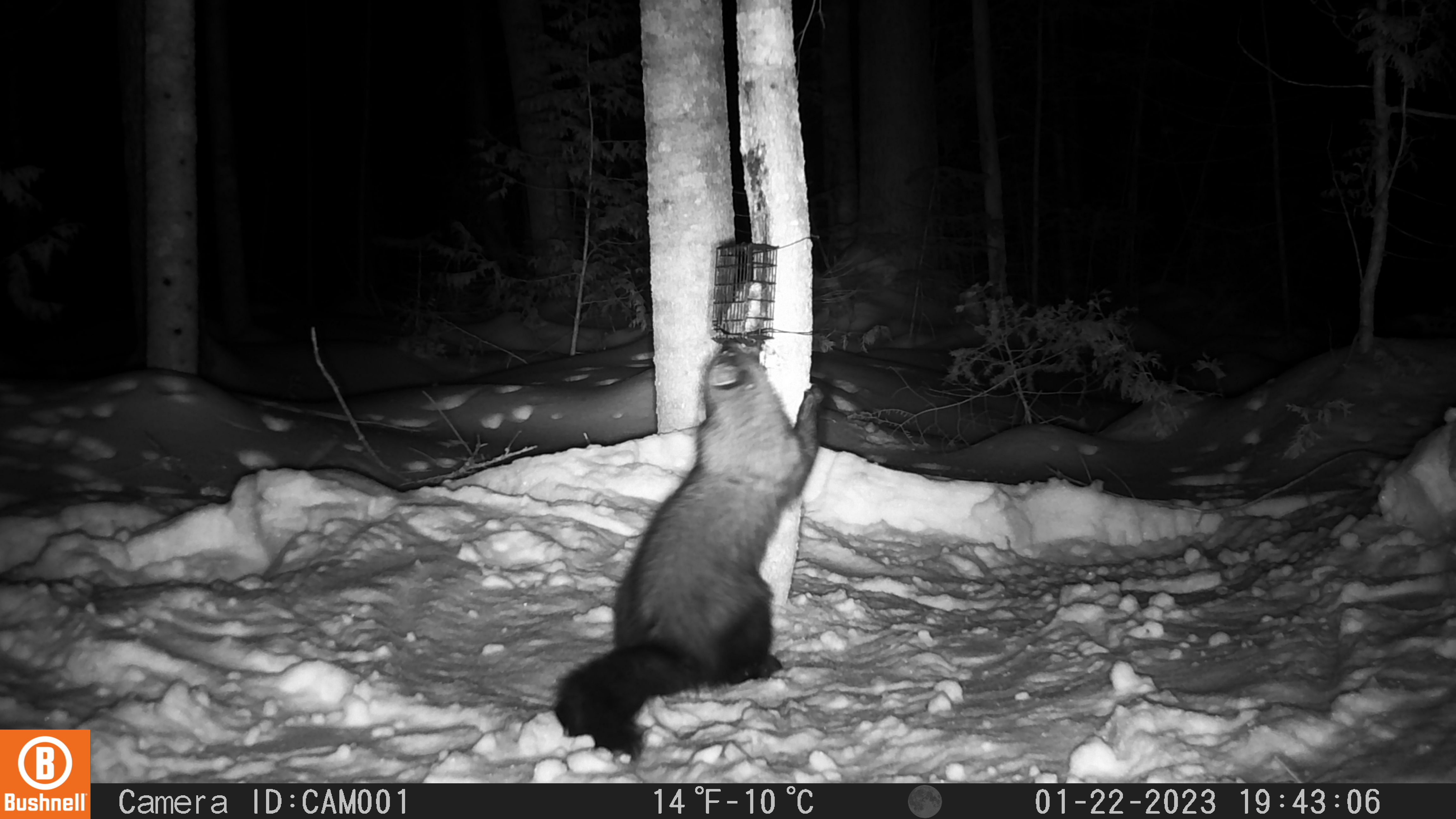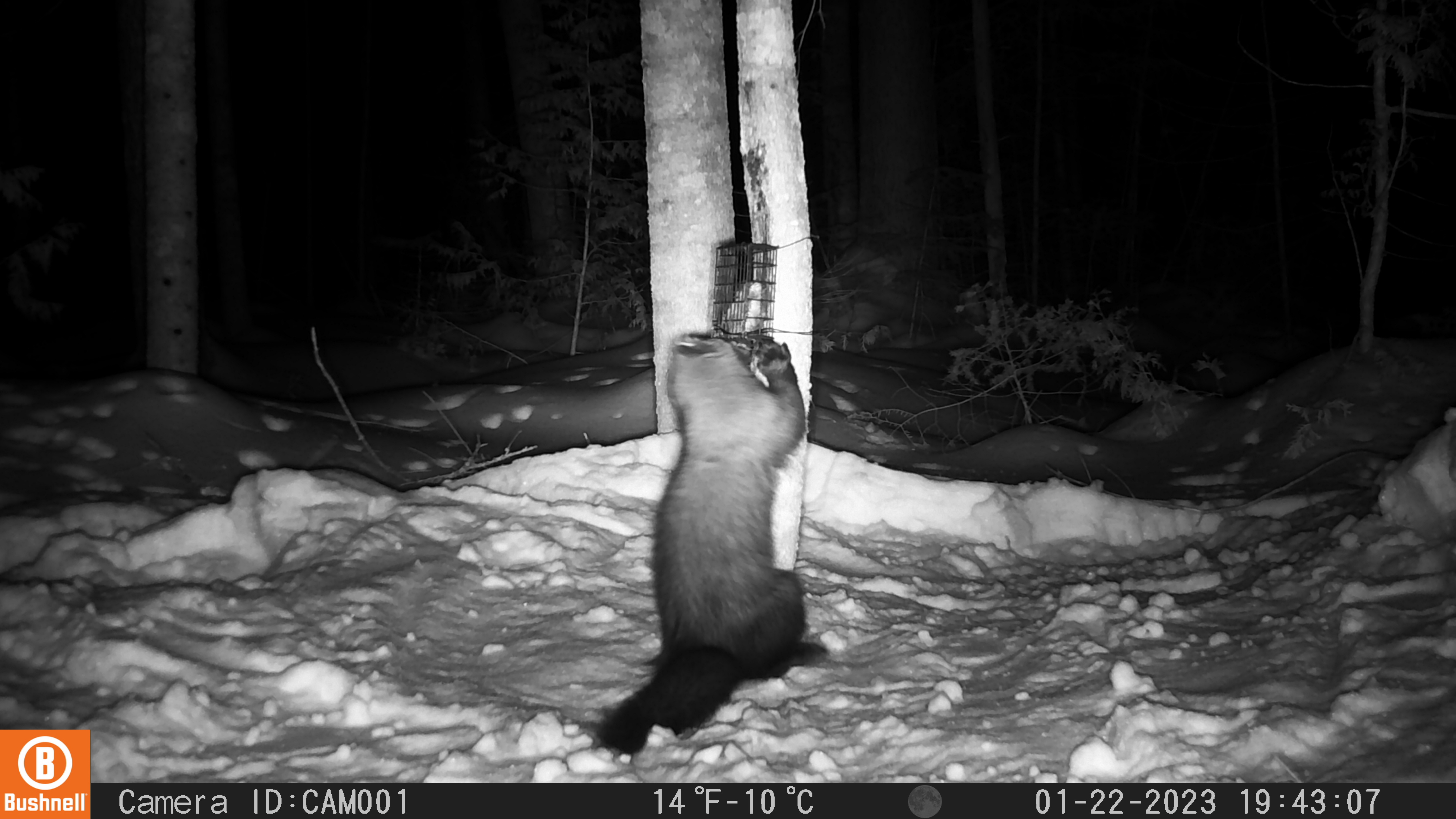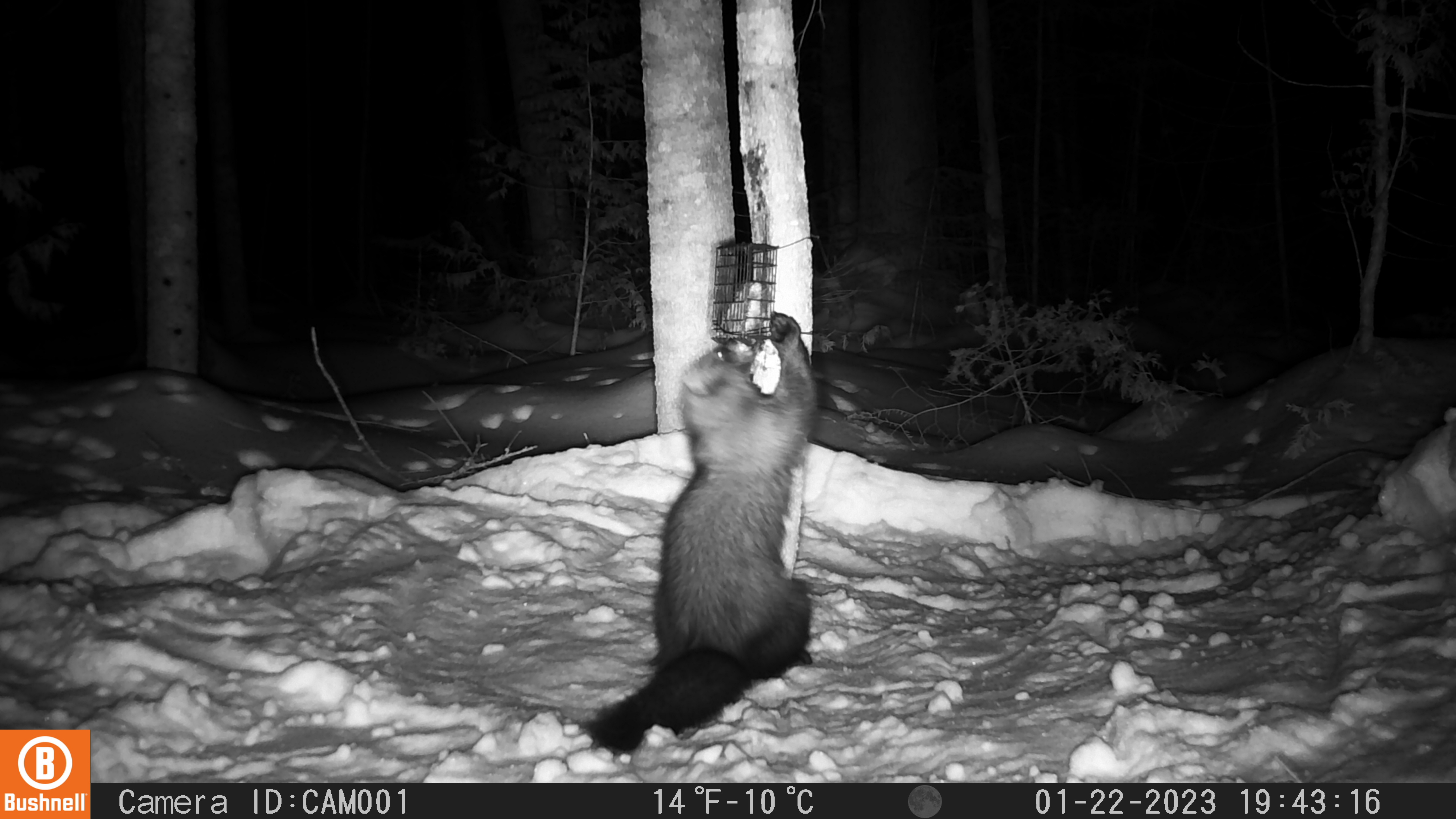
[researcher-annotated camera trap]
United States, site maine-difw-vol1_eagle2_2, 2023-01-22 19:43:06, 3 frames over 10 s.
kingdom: Animalia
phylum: Chordata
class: Mammalia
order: Carnivora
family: Mustelidae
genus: Pekania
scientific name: Pekania pennanti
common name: fisher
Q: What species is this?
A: Fisher (Pekania pennanti).